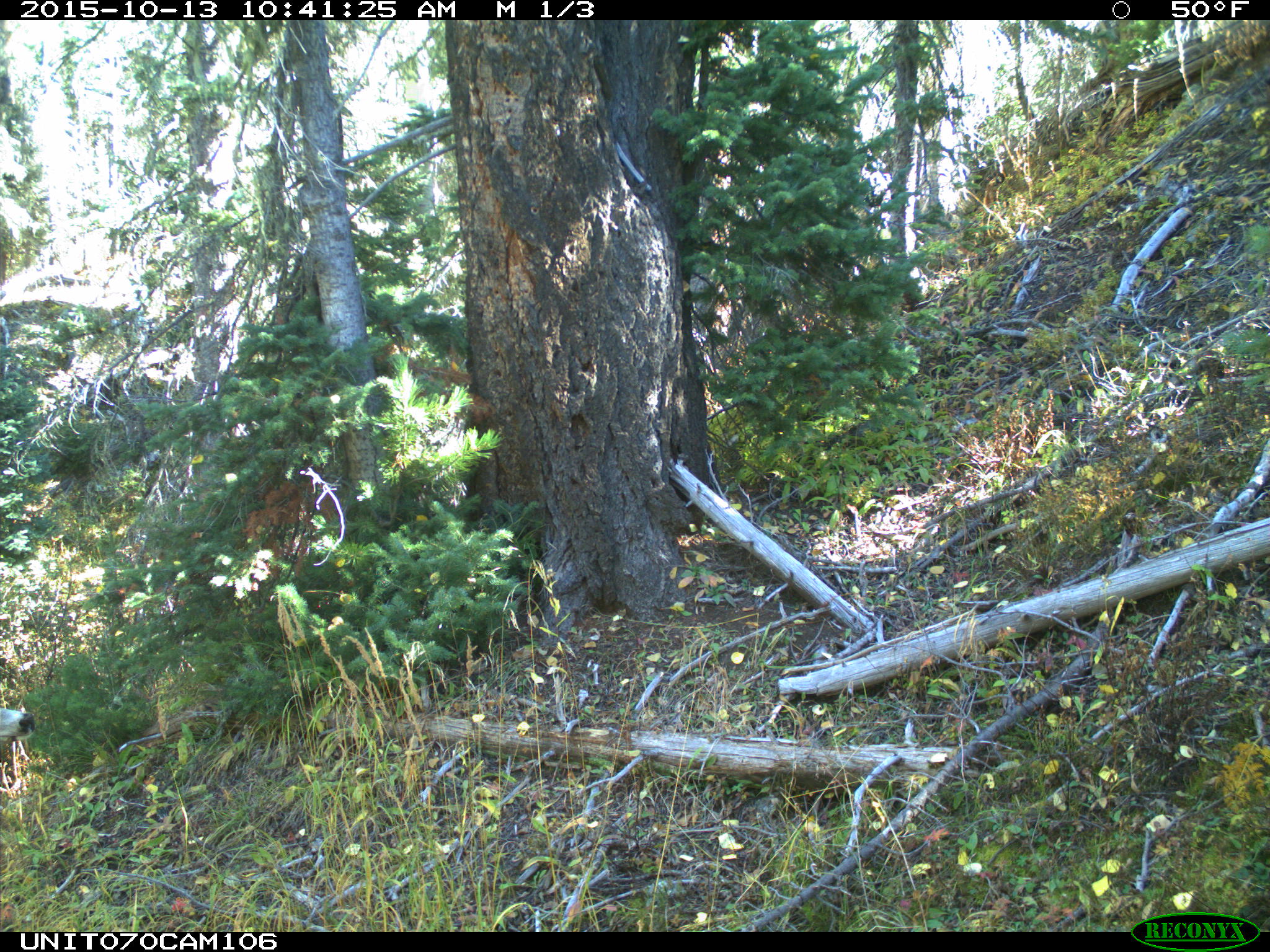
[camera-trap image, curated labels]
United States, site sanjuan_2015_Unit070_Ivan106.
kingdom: Animalia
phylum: Chordata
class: Mammalia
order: Artiodactyla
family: Cervidae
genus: Odocoileus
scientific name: Odocoileus hemionus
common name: mule deer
Odocoileus hemionus (mule deer).